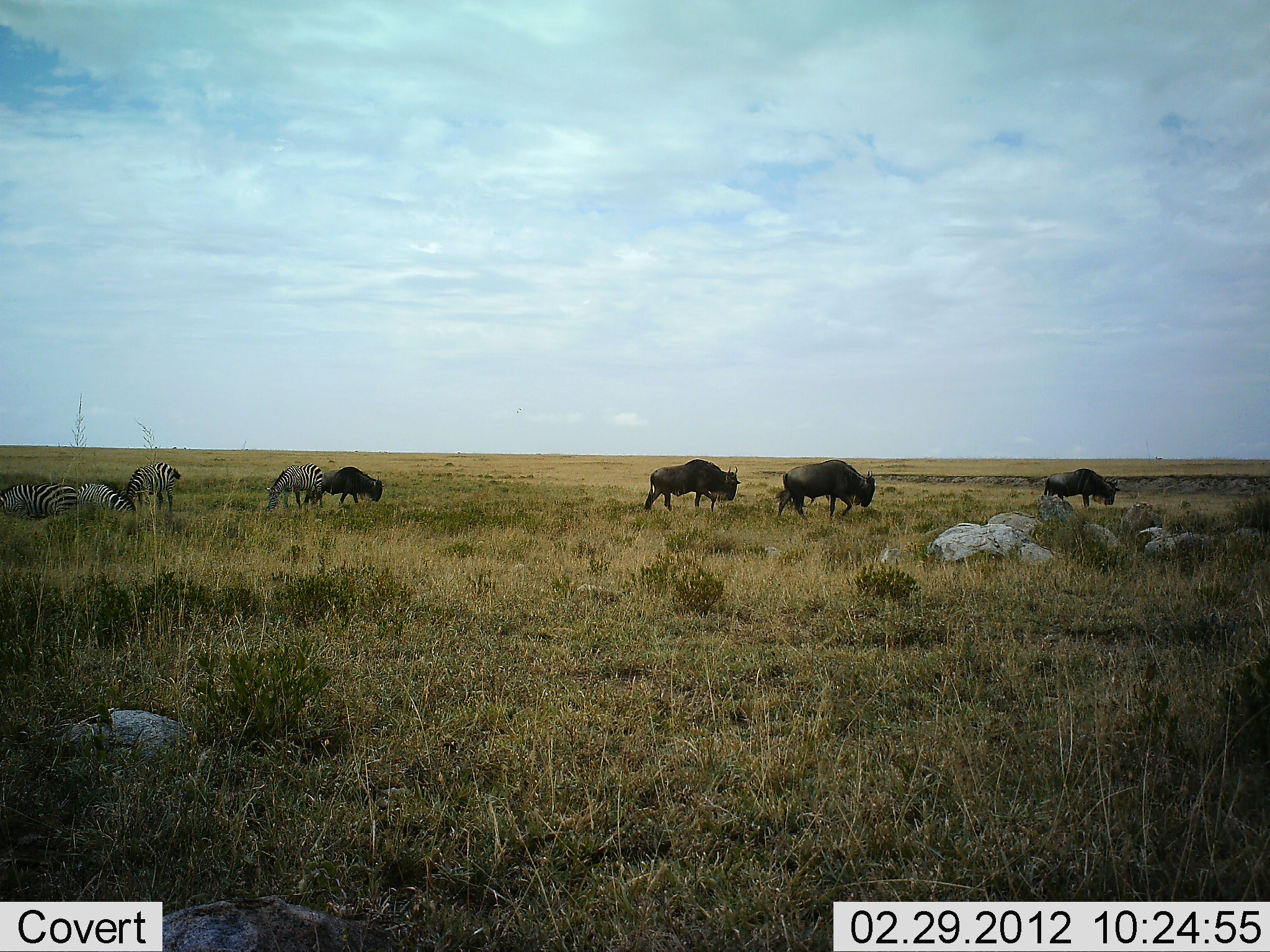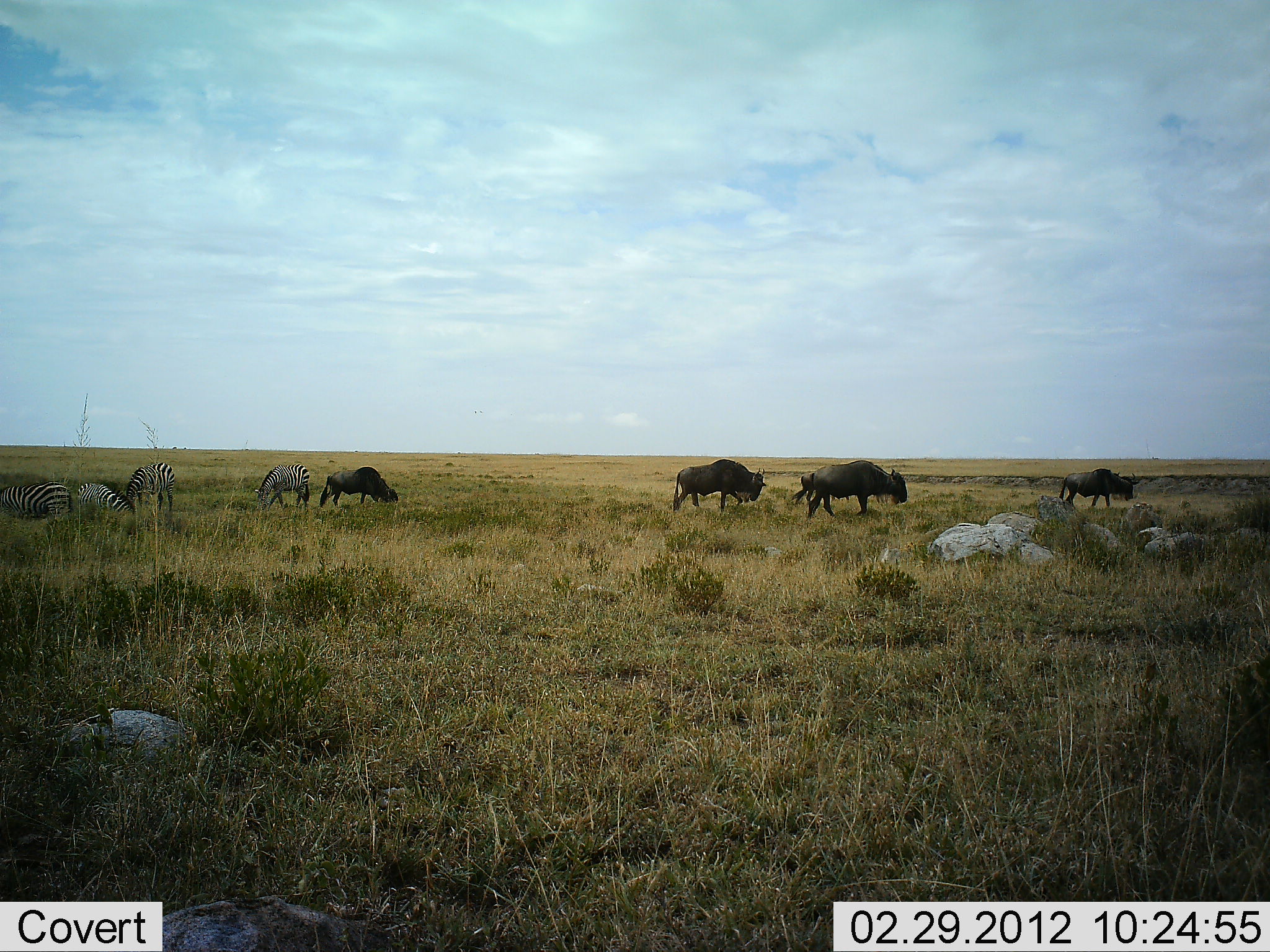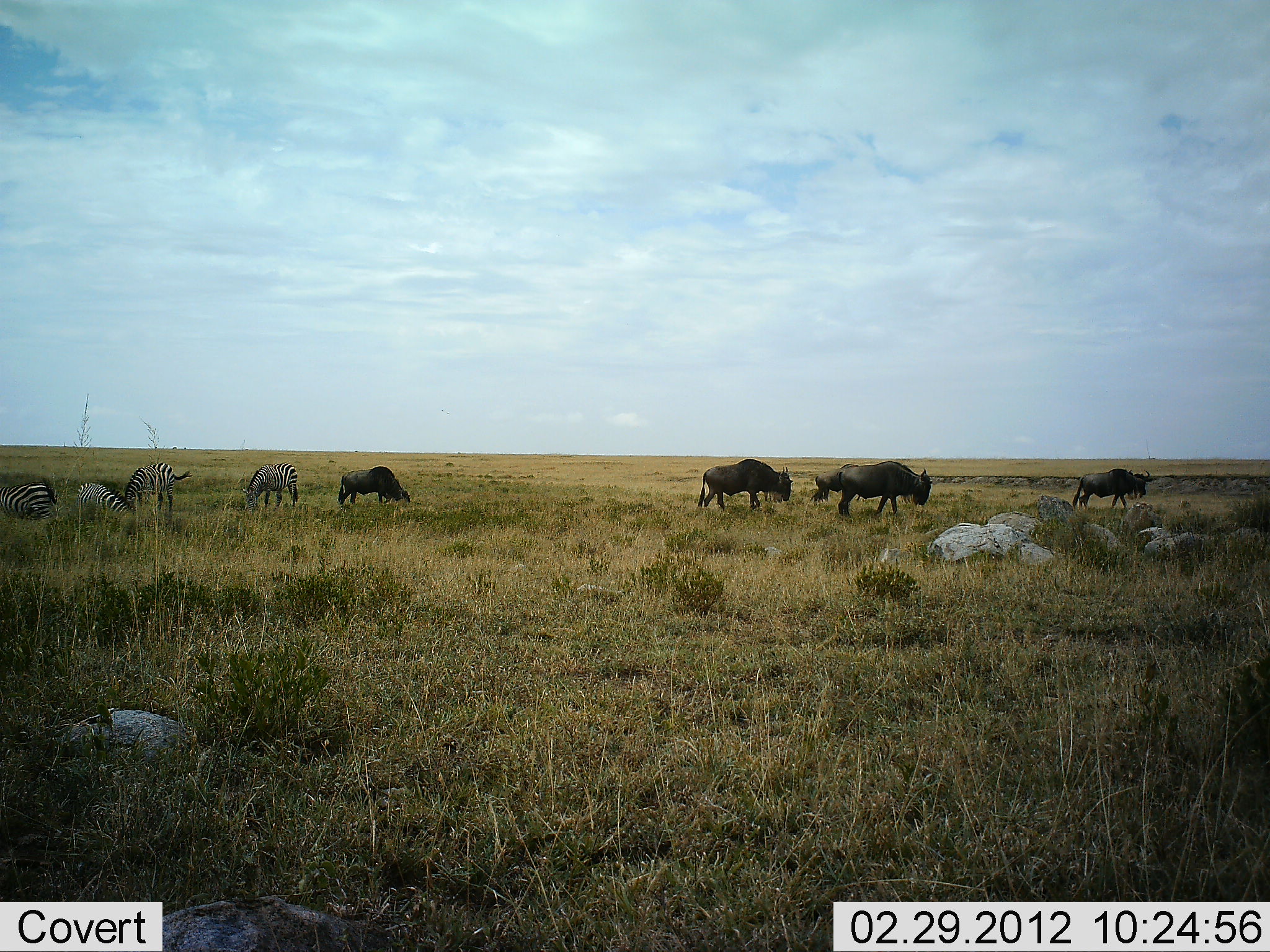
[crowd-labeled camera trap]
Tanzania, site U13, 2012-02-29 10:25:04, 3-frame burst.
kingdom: Animalia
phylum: Chordata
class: Mammalia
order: Artiodactyla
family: Bovidae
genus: Connochaetes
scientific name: Connochaetes taurinus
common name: blue wildebeest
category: wildebeest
Wildebeest (blue wildebeest) (Connochaetes taurinus), count 5. Behavior (volunteer vote fractions): standing 18%, resting 0%, moving 94%, interacting 0%. Young present (vote fraction): 6%. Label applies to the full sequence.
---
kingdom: Animalia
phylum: Chordata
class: Mammalia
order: Perissodactyla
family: Equidae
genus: Equus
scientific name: Equus quagga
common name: plains zebra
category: zebra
Zebra (plains zebra) (Equus quagga), count 4. Behavior (volunteer vote fractions): standing 40%, resting 0%, moving 20%, interacting 0%. Young present (vote fraction): 0%. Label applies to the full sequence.